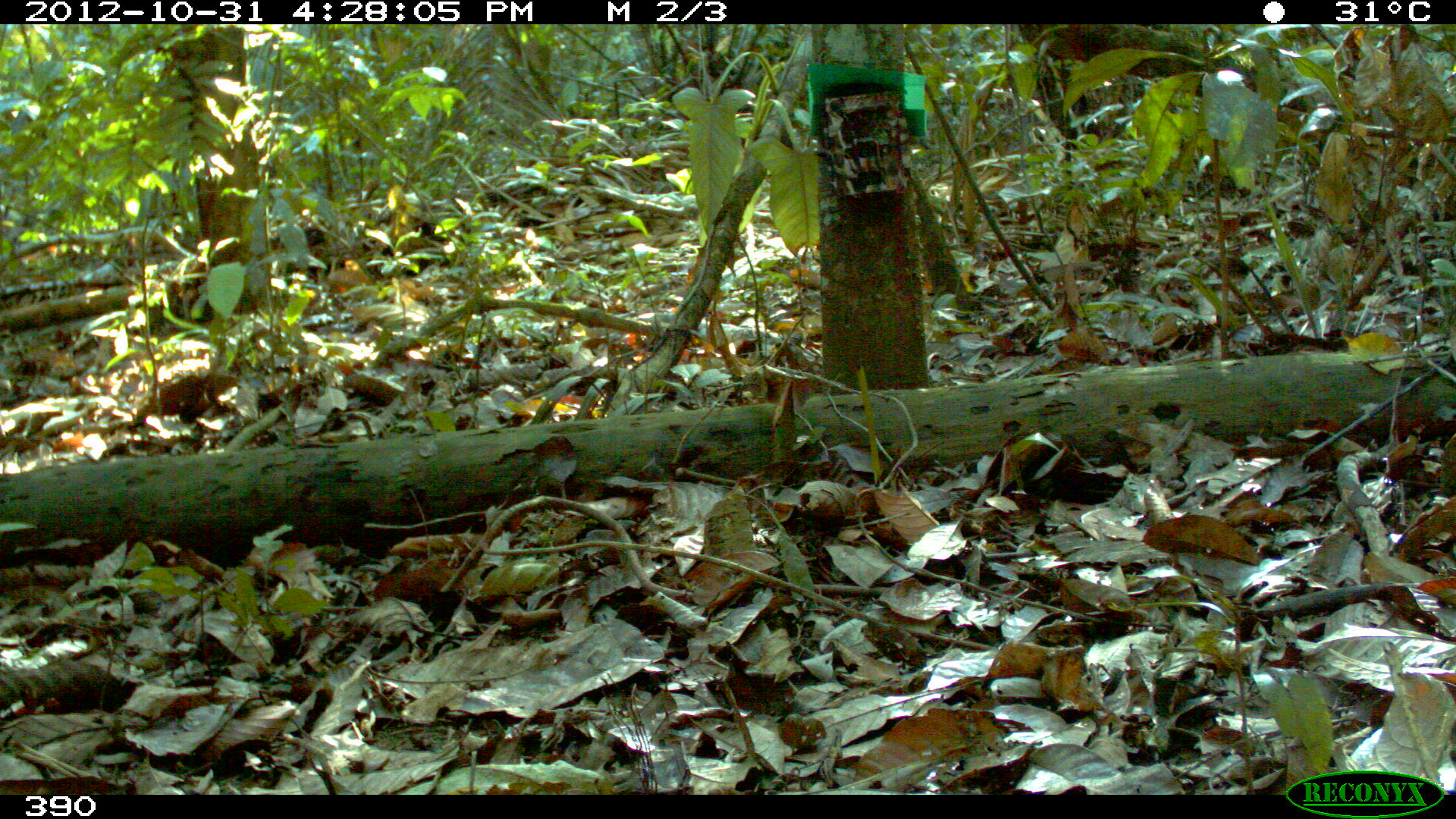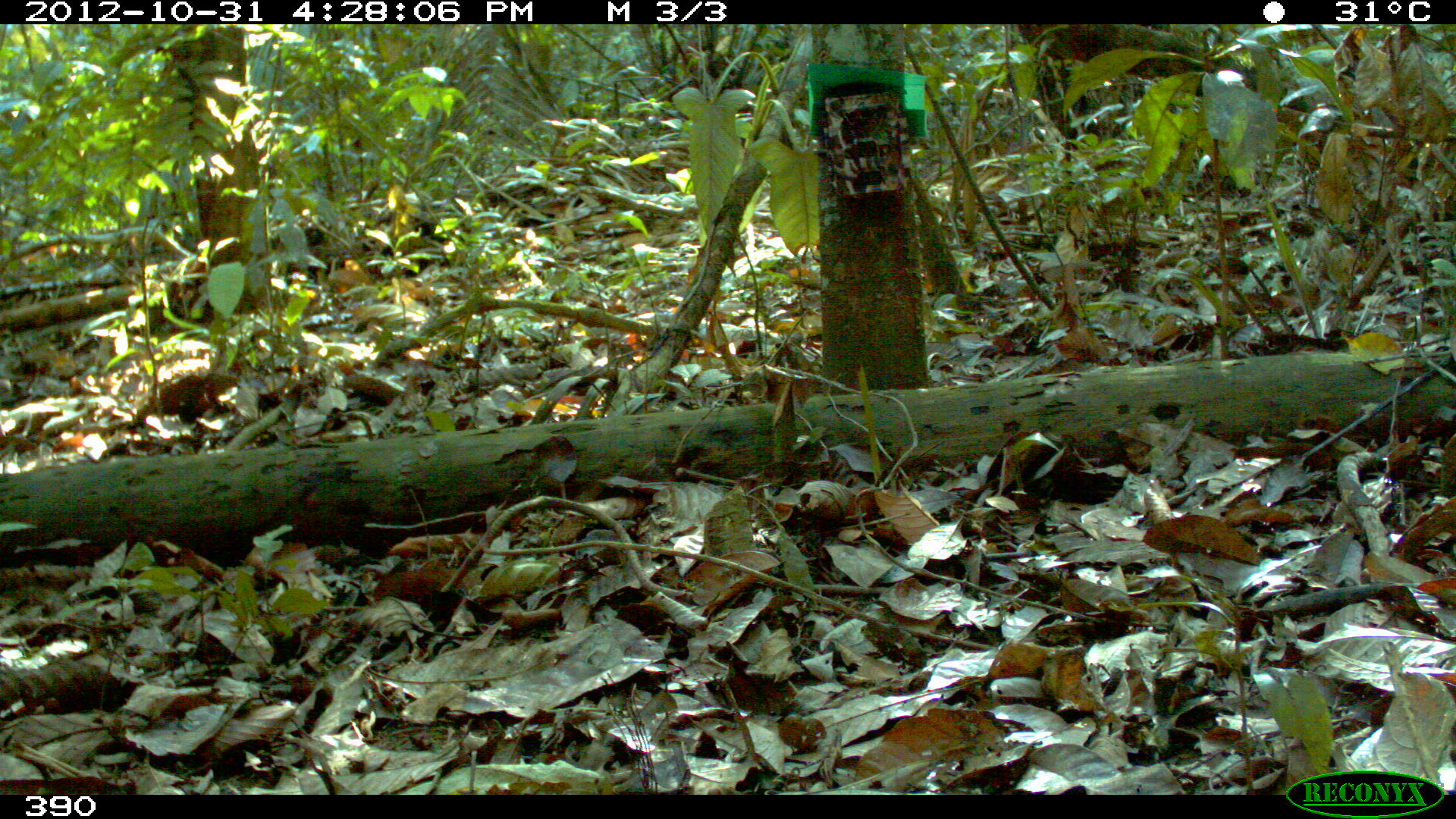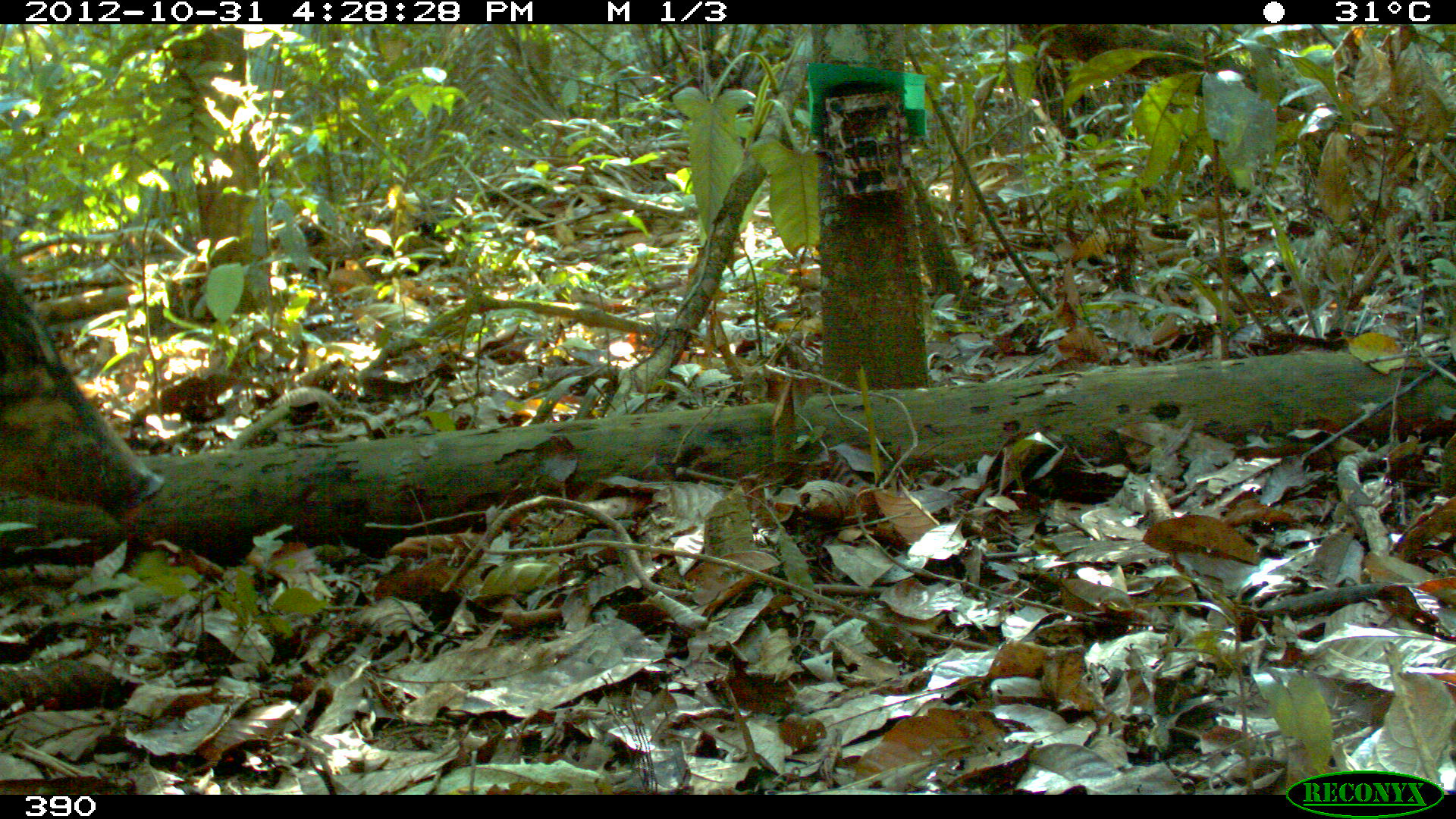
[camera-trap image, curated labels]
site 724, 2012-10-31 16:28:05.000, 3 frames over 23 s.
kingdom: Animalia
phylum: Chordata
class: Mammalia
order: Artiodactyla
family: Tayassuidae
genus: Tayassu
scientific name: Tayassu pecari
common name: white-lipped peccary